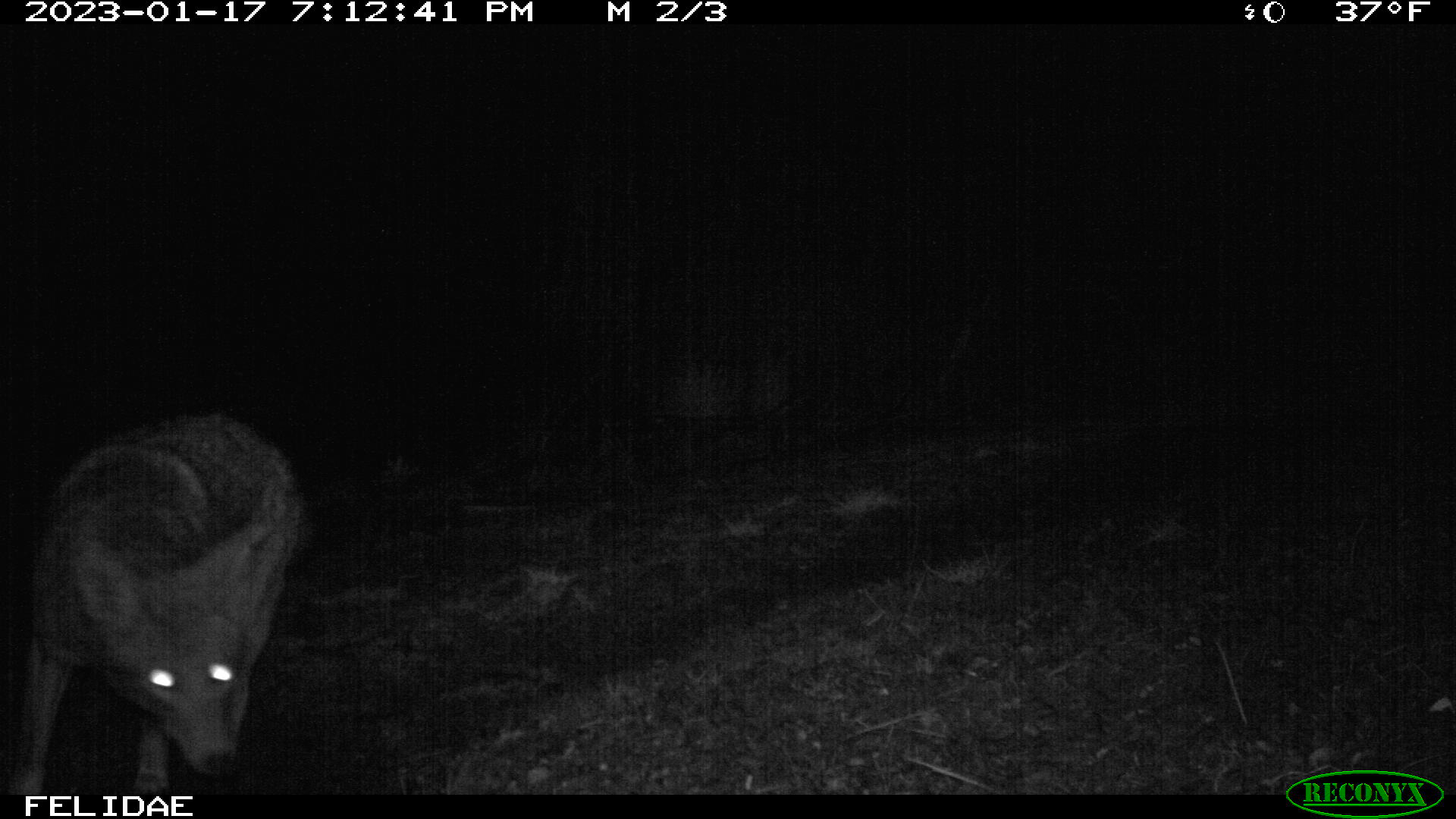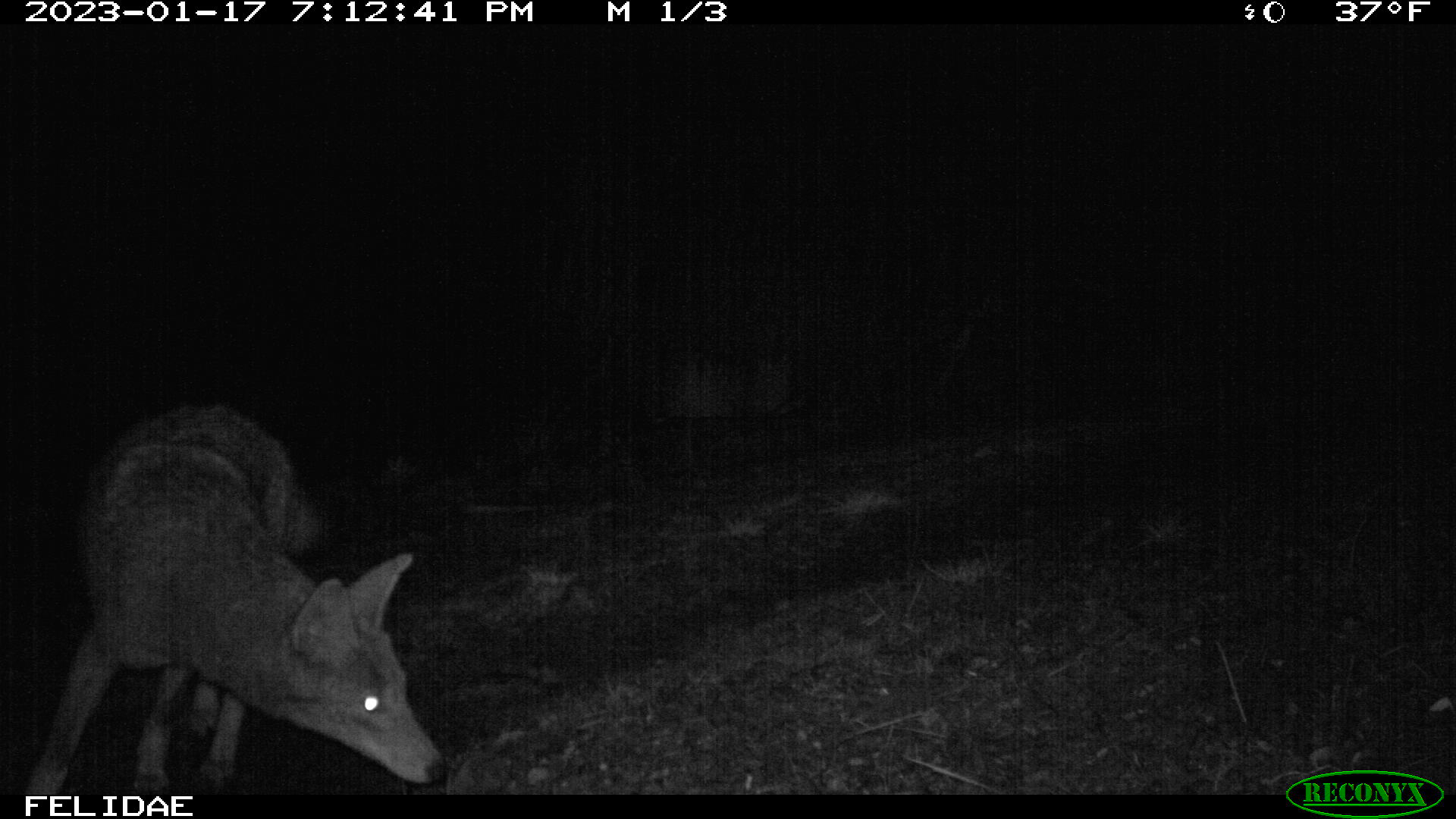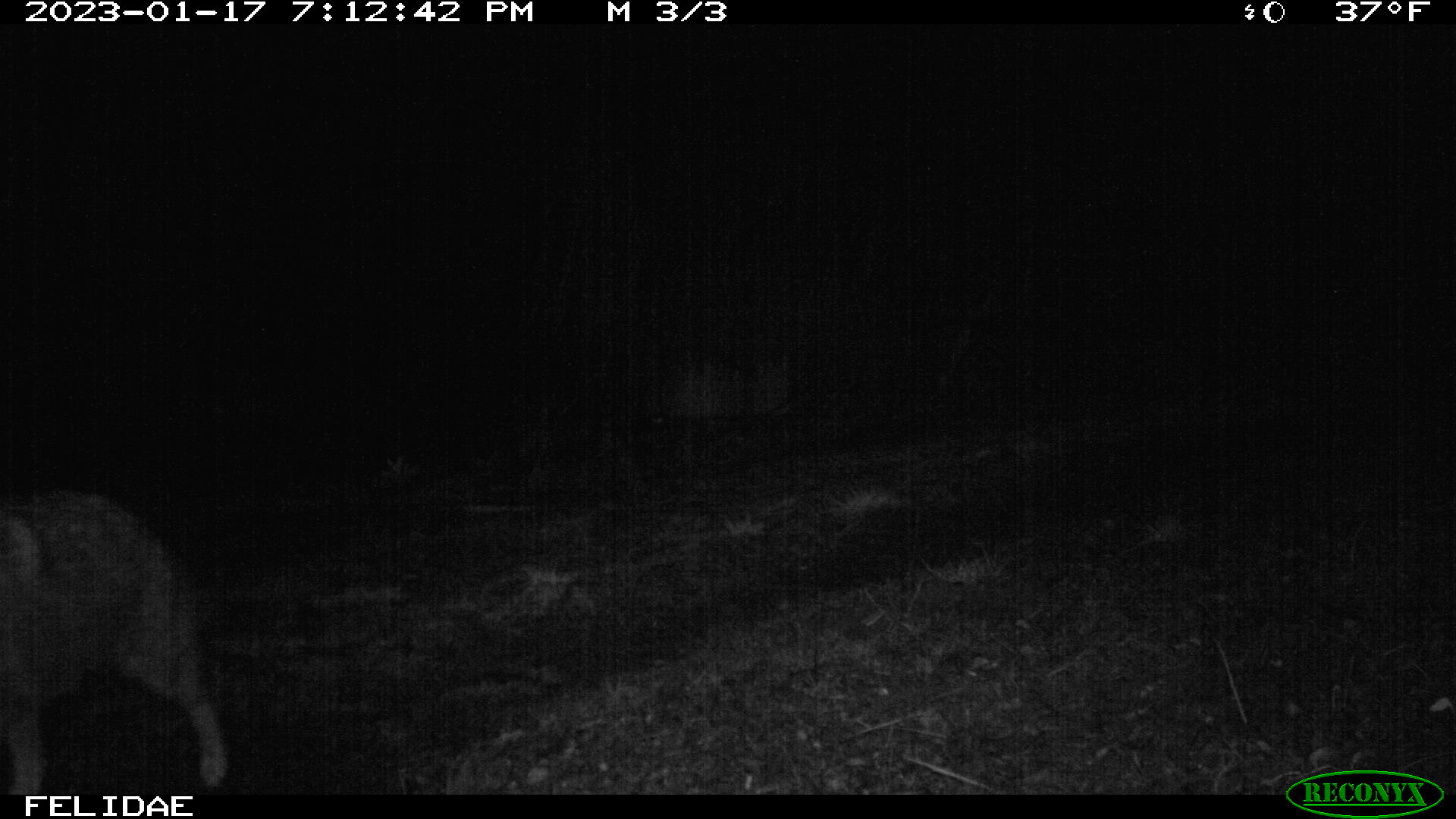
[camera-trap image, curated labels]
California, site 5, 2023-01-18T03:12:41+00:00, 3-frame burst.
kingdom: Animalia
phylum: Chordata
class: Mammalia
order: Carnivora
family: Canidae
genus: Canis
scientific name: Canis latrans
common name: coyote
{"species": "coyote (Canis latrans)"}